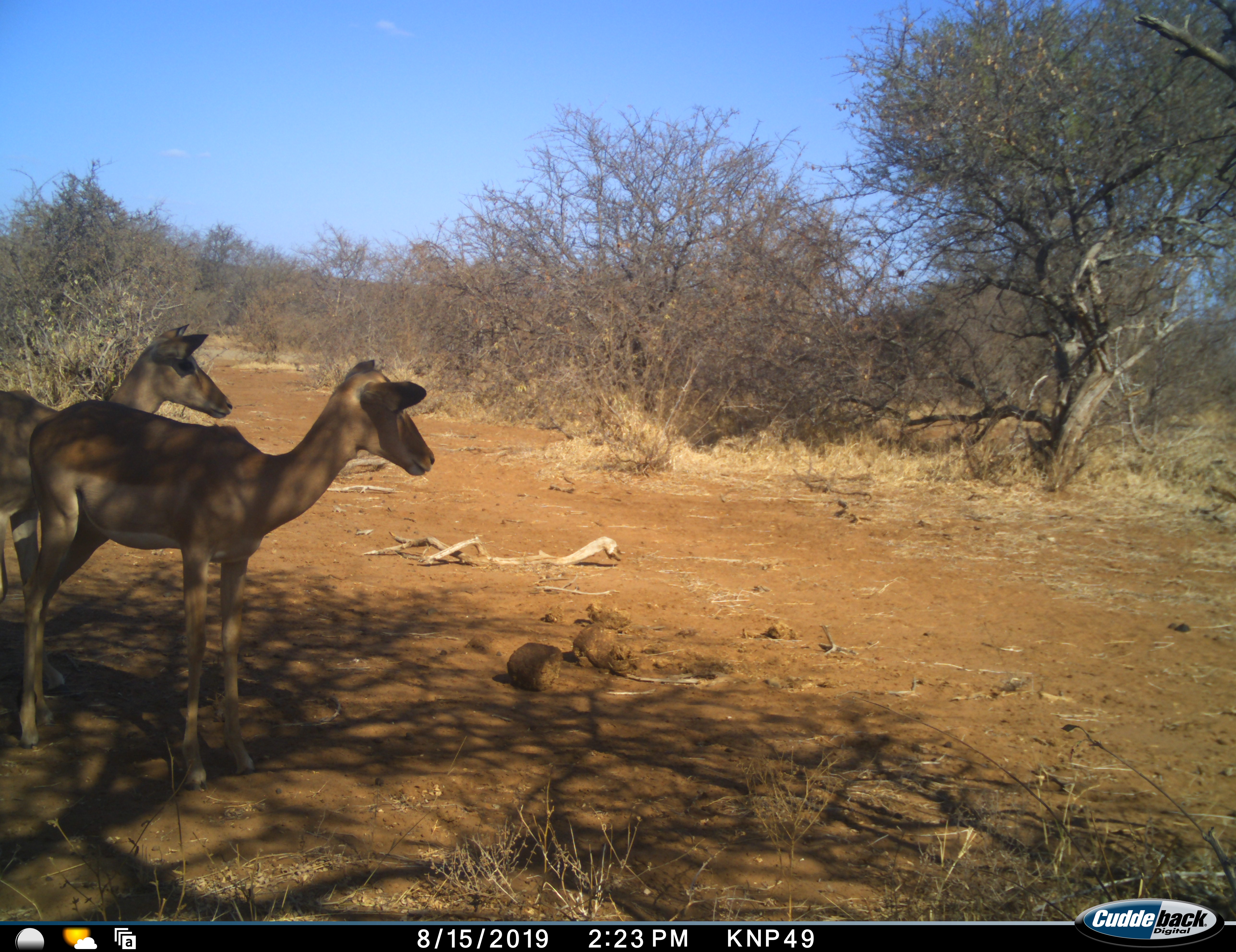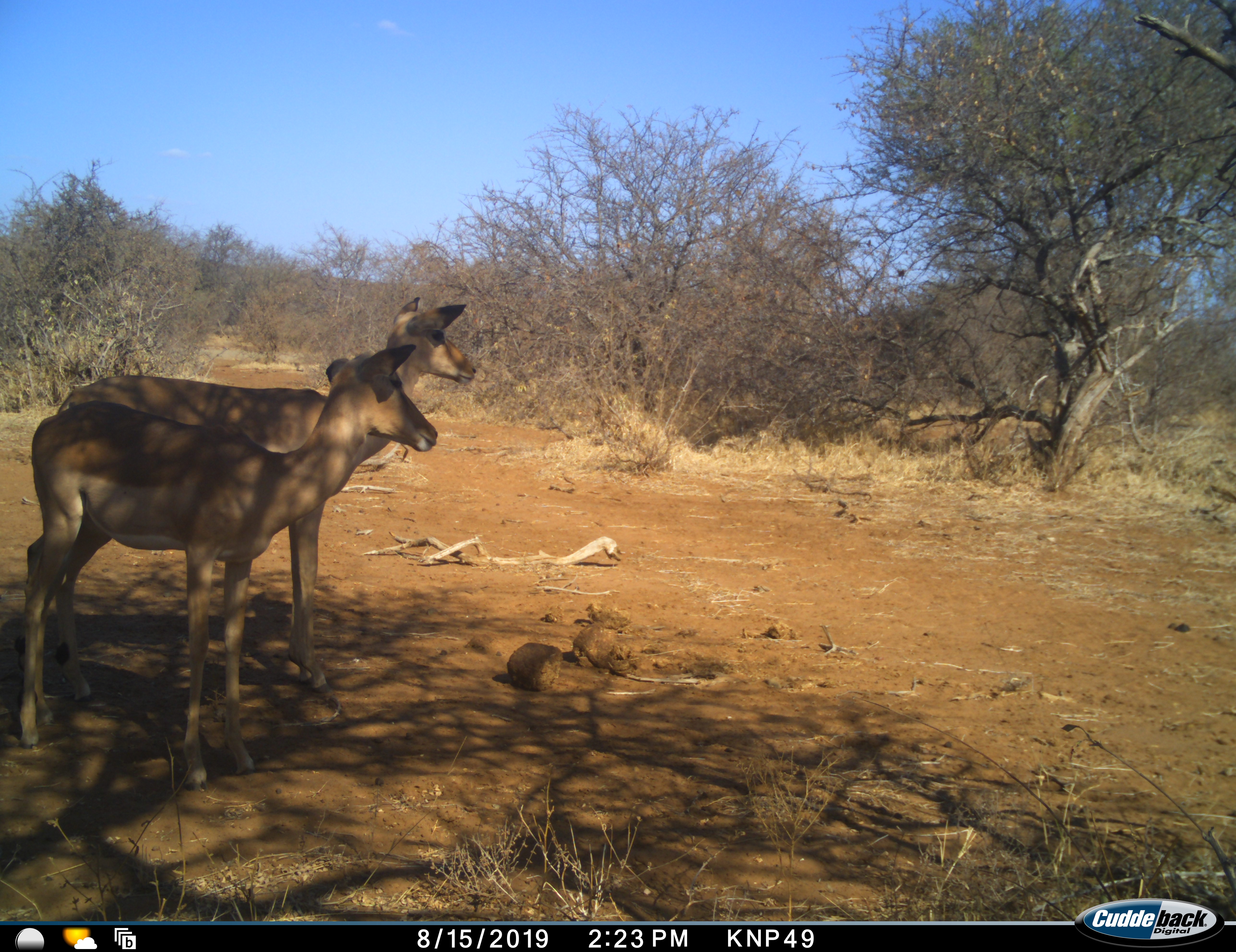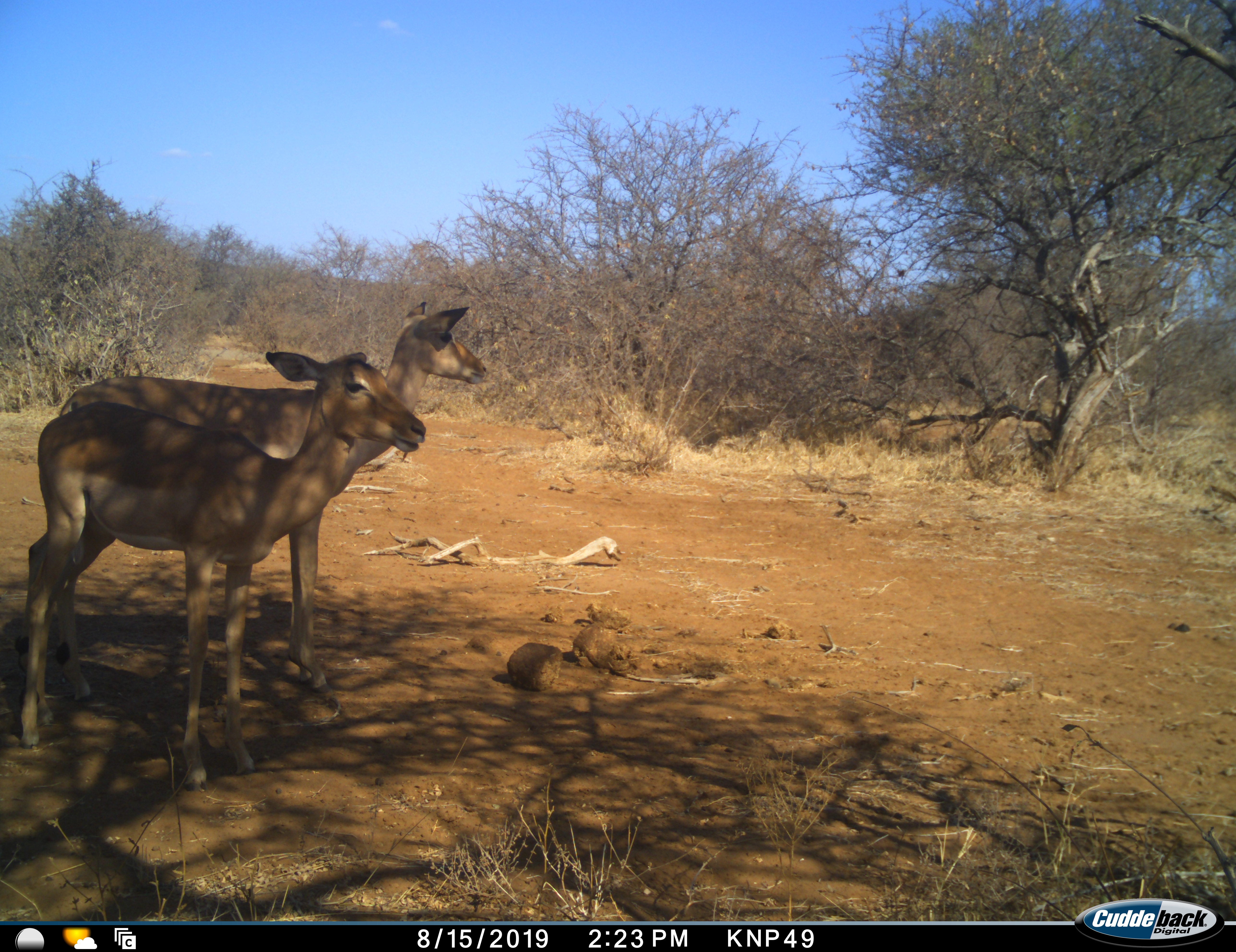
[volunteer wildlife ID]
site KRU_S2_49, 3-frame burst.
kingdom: Animalia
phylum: Chordata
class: Mammalia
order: Artiodactyla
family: Bovidae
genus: Aepyceros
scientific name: Aepyceros melampus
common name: impala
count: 2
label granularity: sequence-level